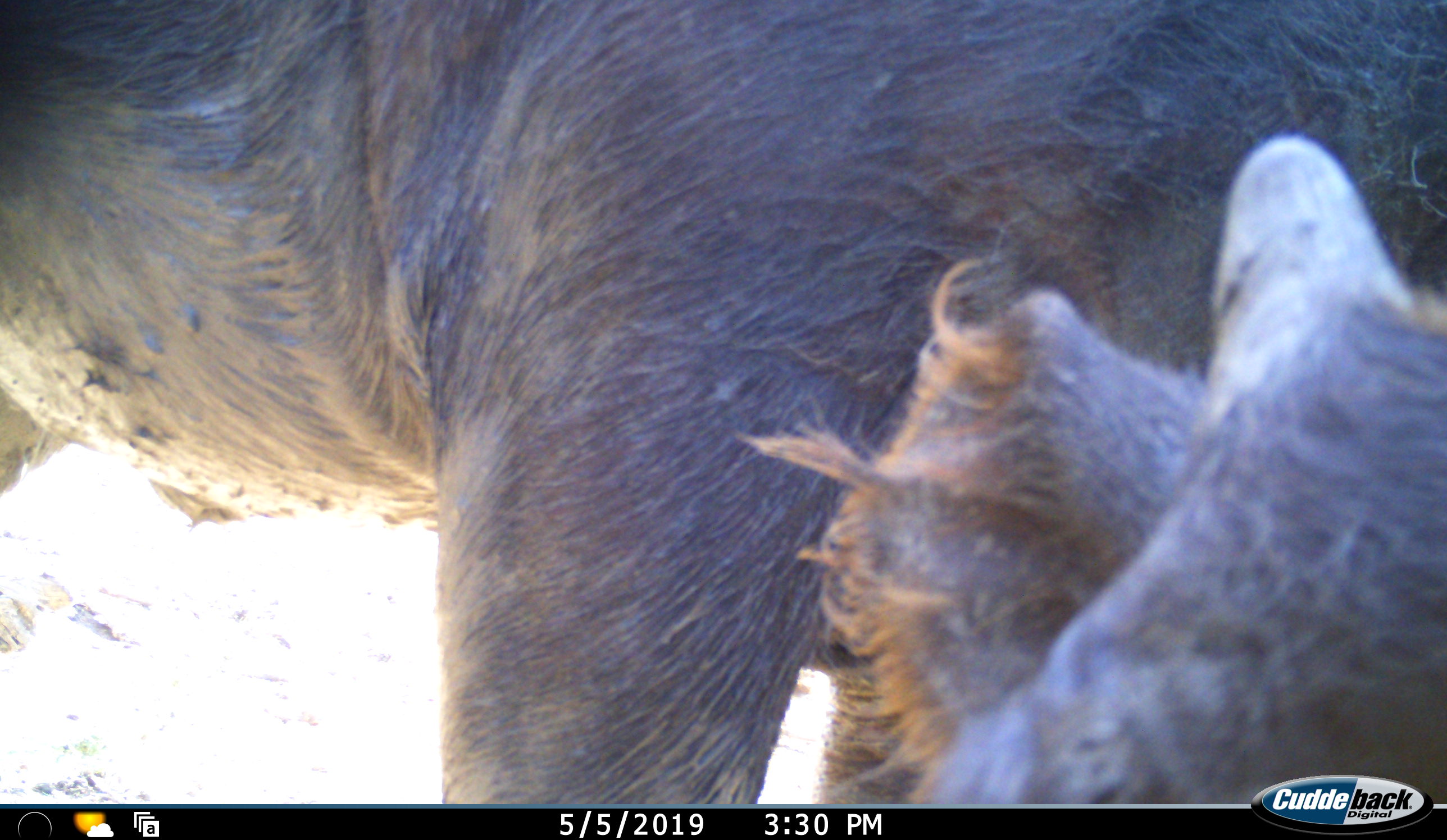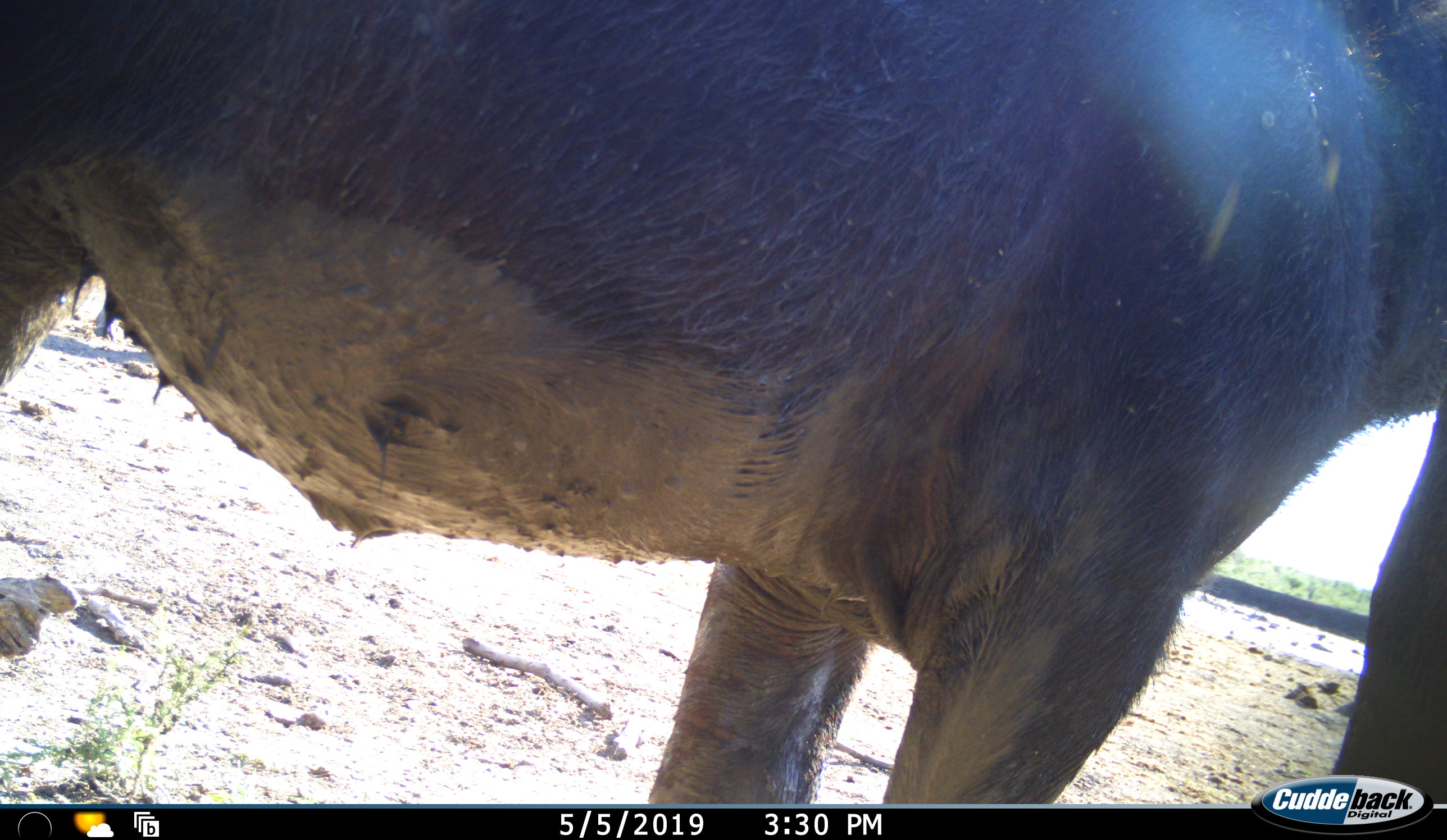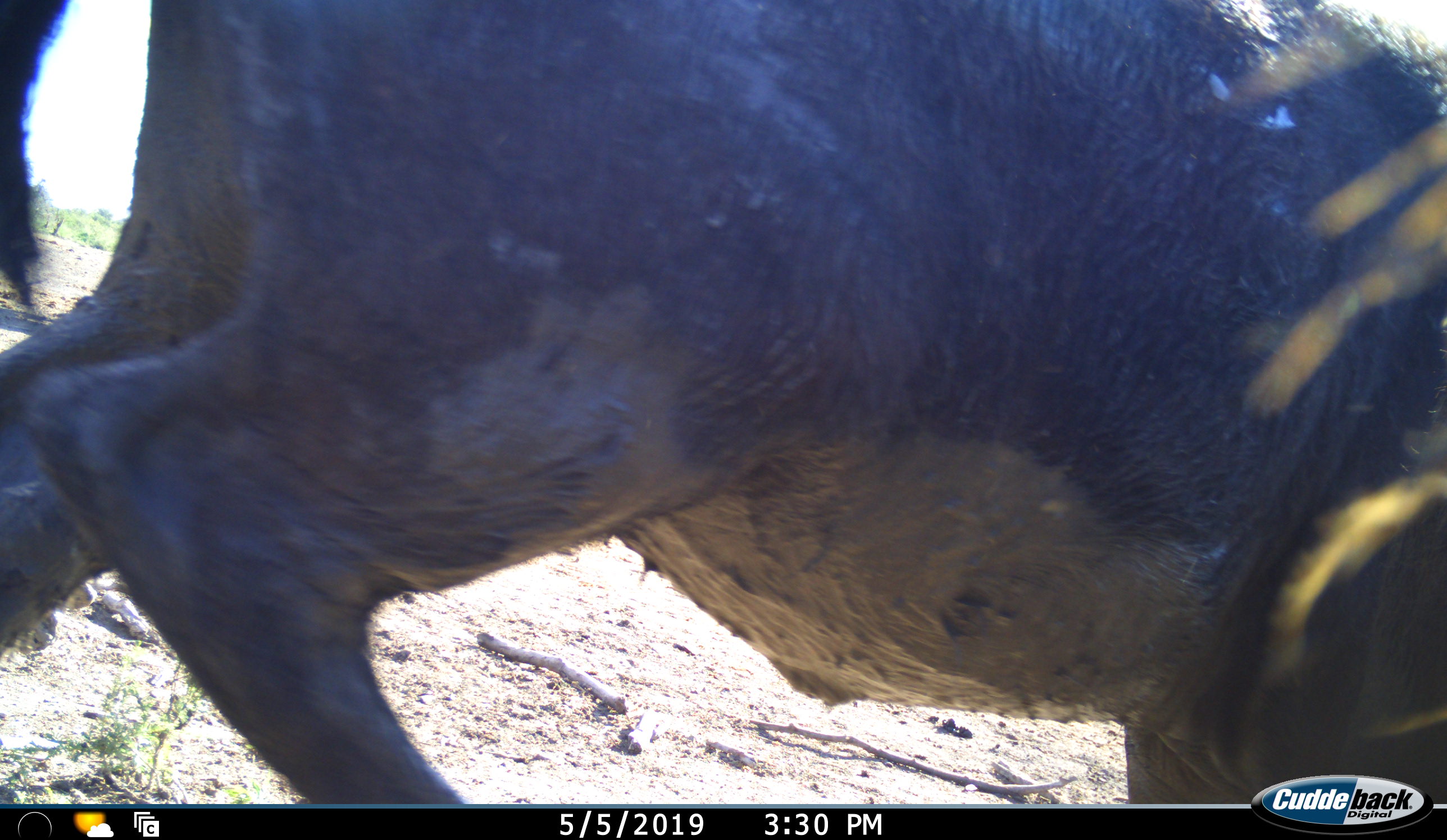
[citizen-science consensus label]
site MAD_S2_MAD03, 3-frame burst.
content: unidentified animal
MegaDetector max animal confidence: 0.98